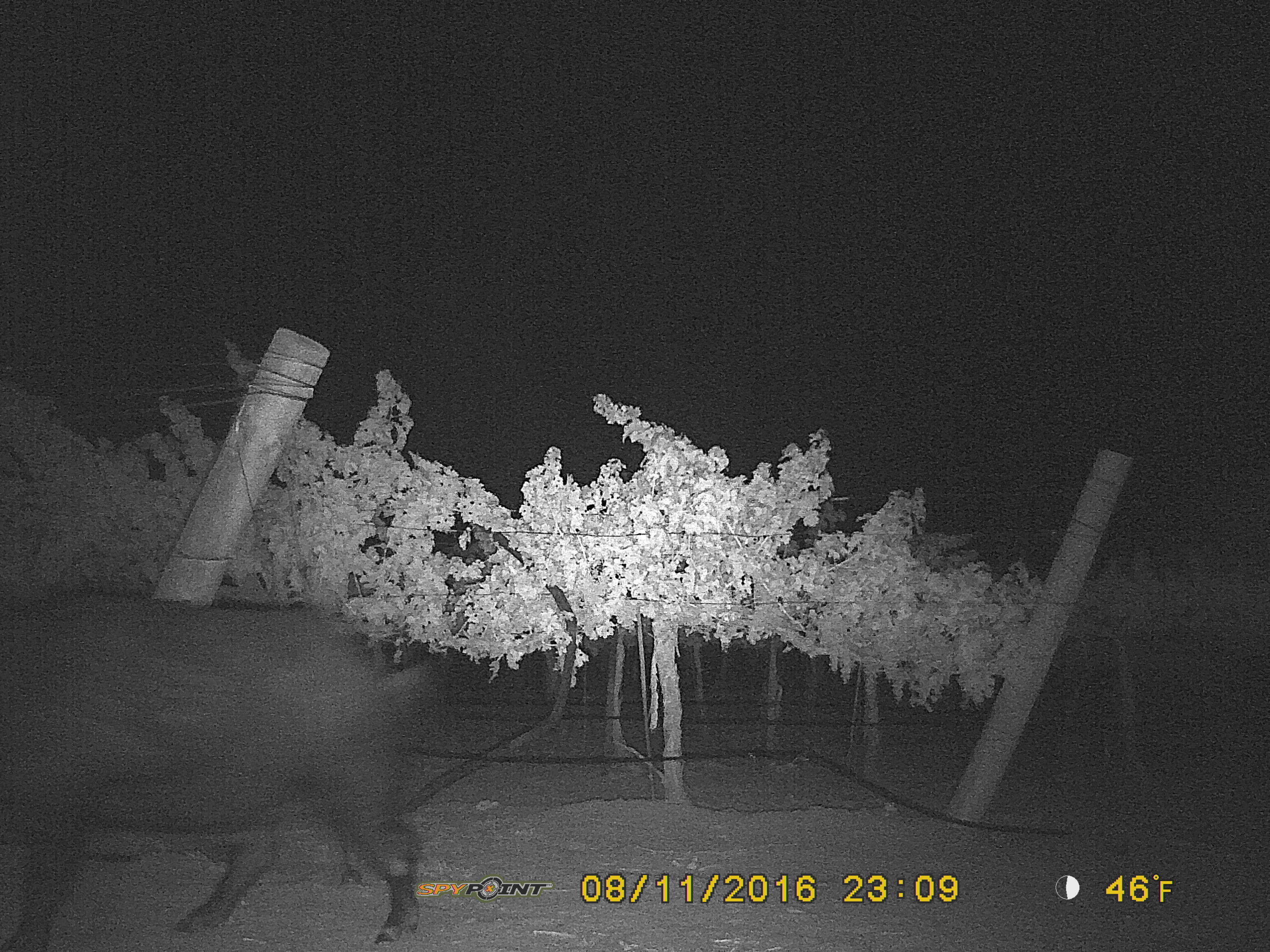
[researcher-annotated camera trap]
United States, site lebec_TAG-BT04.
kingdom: Animalia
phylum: Chordata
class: Mammalia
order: Artiodactyla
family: Suidae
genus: Sus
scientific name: Sus scrofa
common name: wild boar